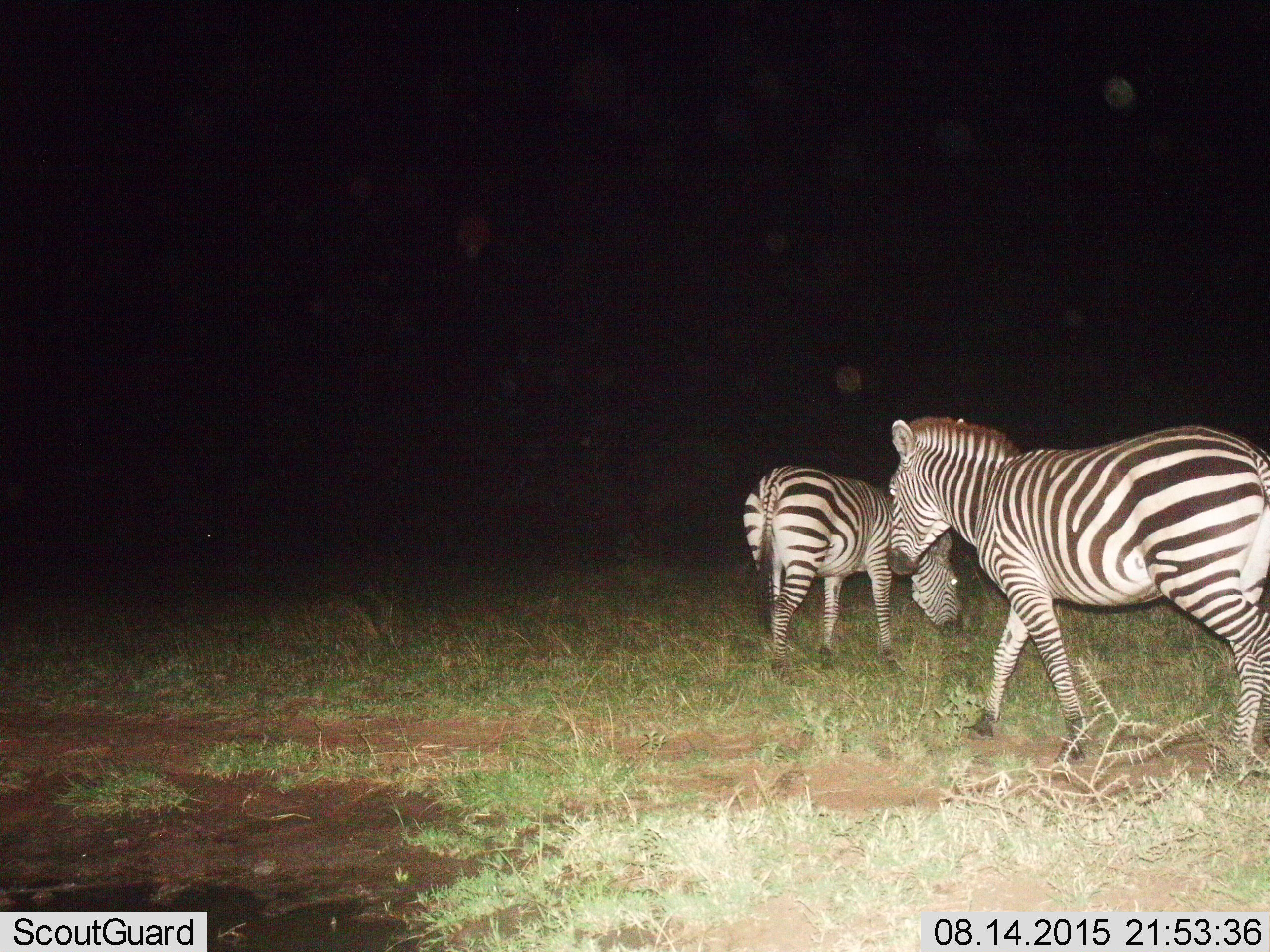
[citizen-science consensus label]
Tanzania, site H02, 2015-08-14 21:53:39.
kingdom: Animalia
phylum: Chordata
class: Mammalia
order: Perissodactyla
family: Equidae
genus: Equus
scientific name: Equus quagga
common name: plains zebra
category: zebra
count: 2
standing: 50%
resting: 0%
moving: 60%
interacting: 0%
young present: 0%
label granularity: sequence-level